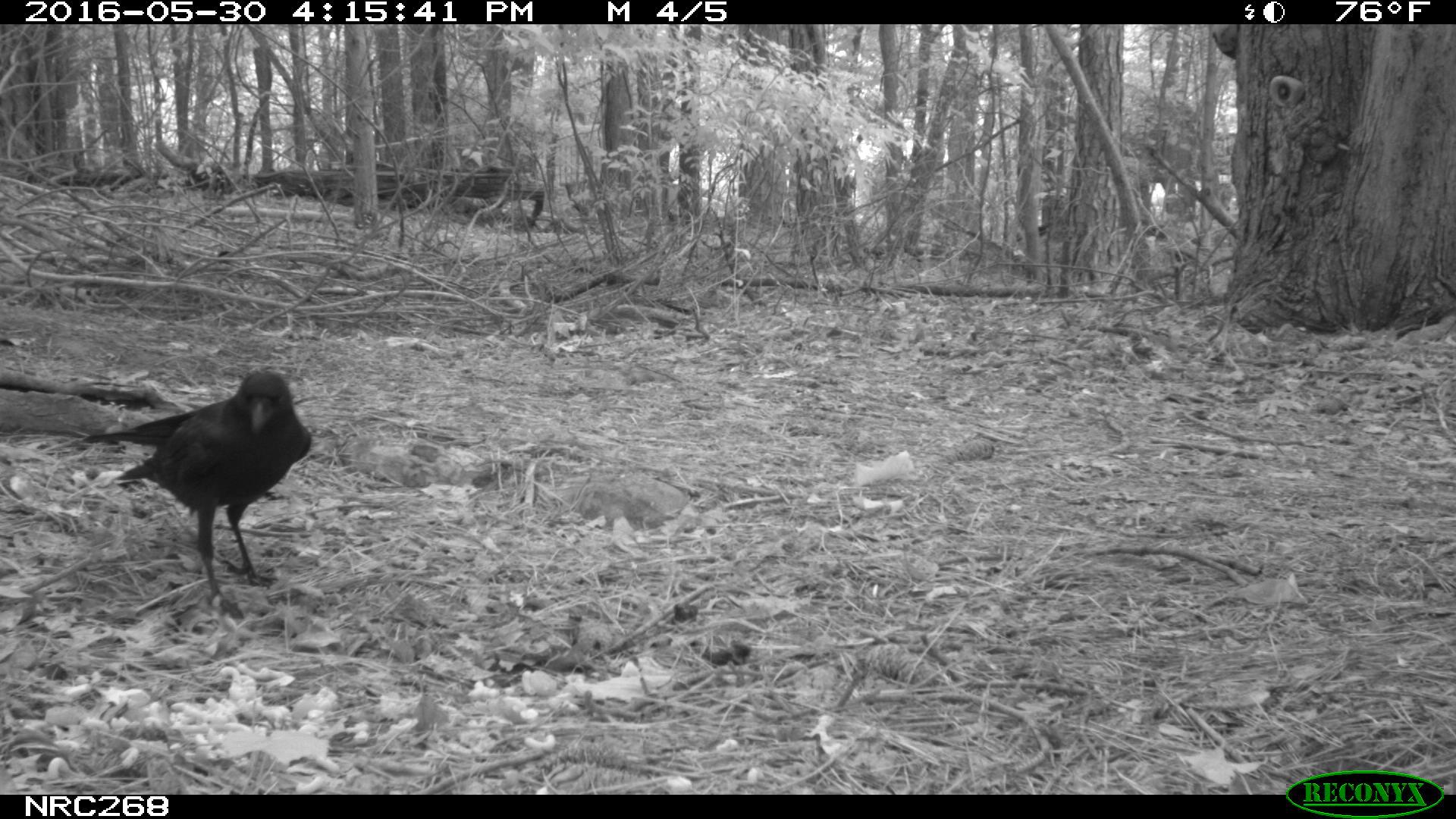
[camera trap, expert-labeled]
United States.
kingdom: Animalia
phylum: Chordata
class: Aves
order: Passeriformes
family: Corvidae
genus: Corvus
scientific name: Corvus brachyrhynchos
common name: american crow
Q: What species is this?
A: American Crow (Corvus brachyrhynchos).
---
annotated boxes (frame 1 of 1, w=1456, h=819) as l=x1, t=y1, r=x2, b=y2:
American Crow: l=114, t=361, r=315, b=615